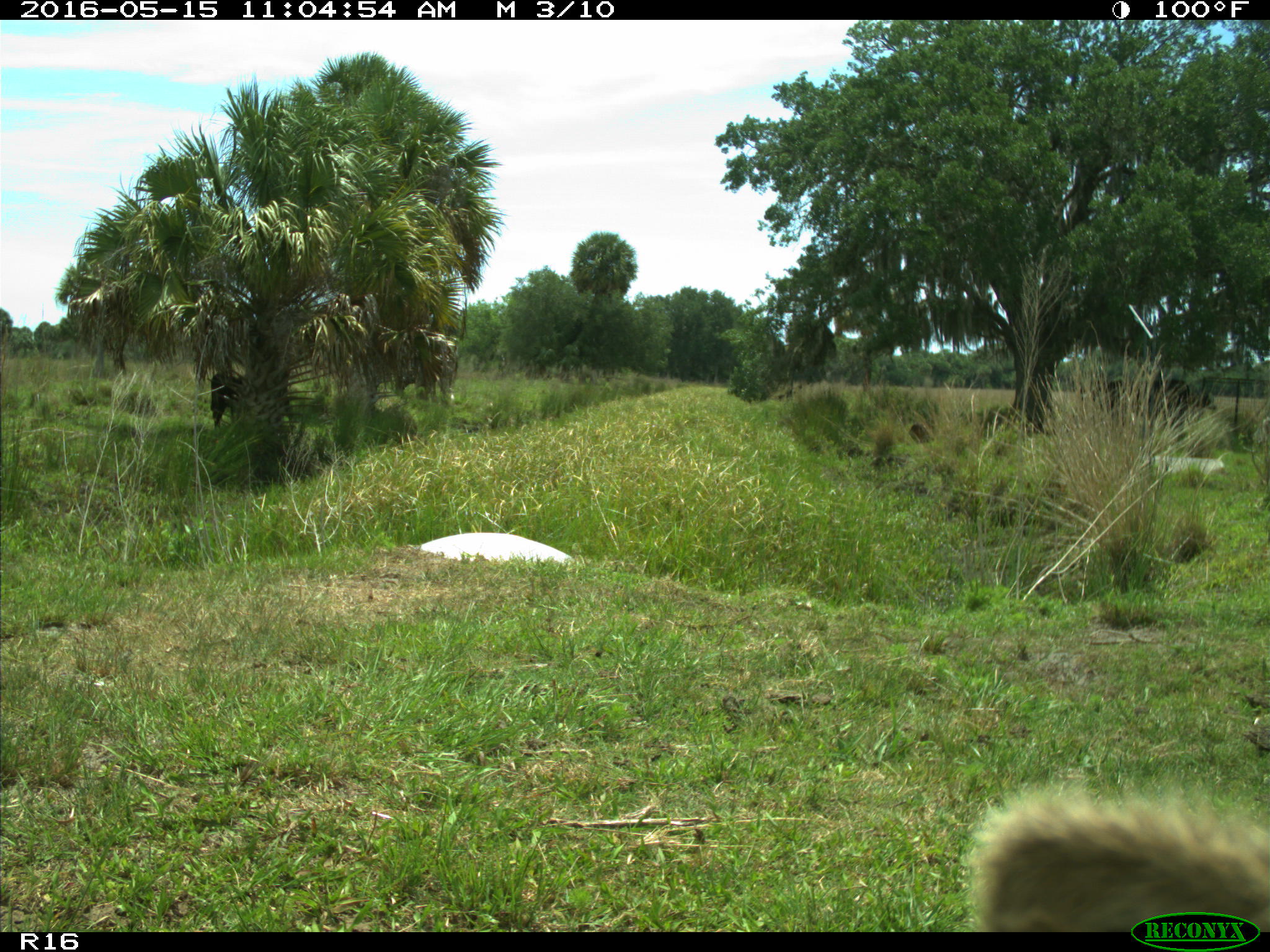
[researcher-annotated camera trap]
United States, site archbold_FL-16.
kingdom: Animalia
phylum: Chordata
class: Mammalia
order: Artiodactyla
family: Bovidae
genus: Bos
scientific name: Bos taurus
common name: domestic cow